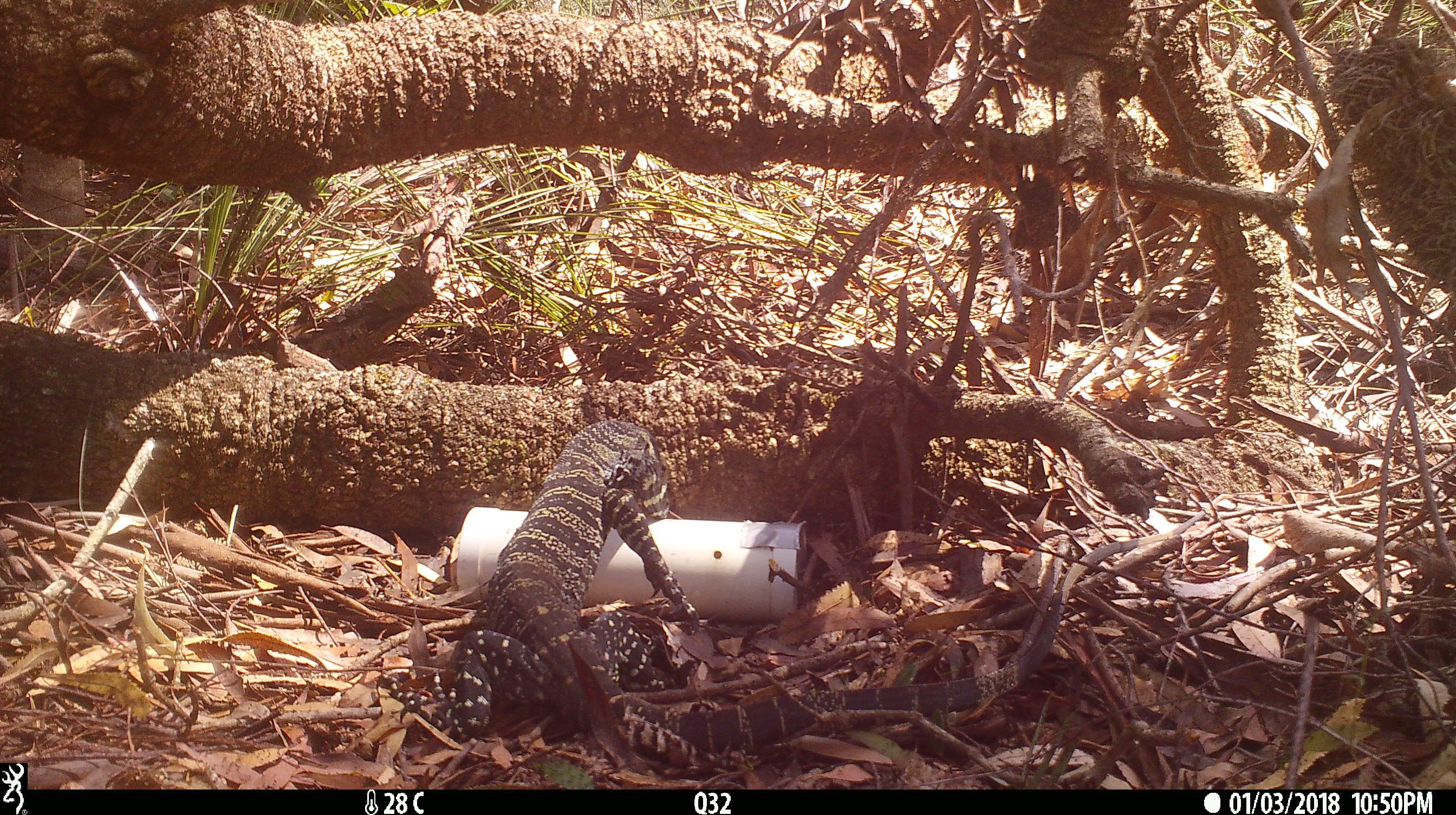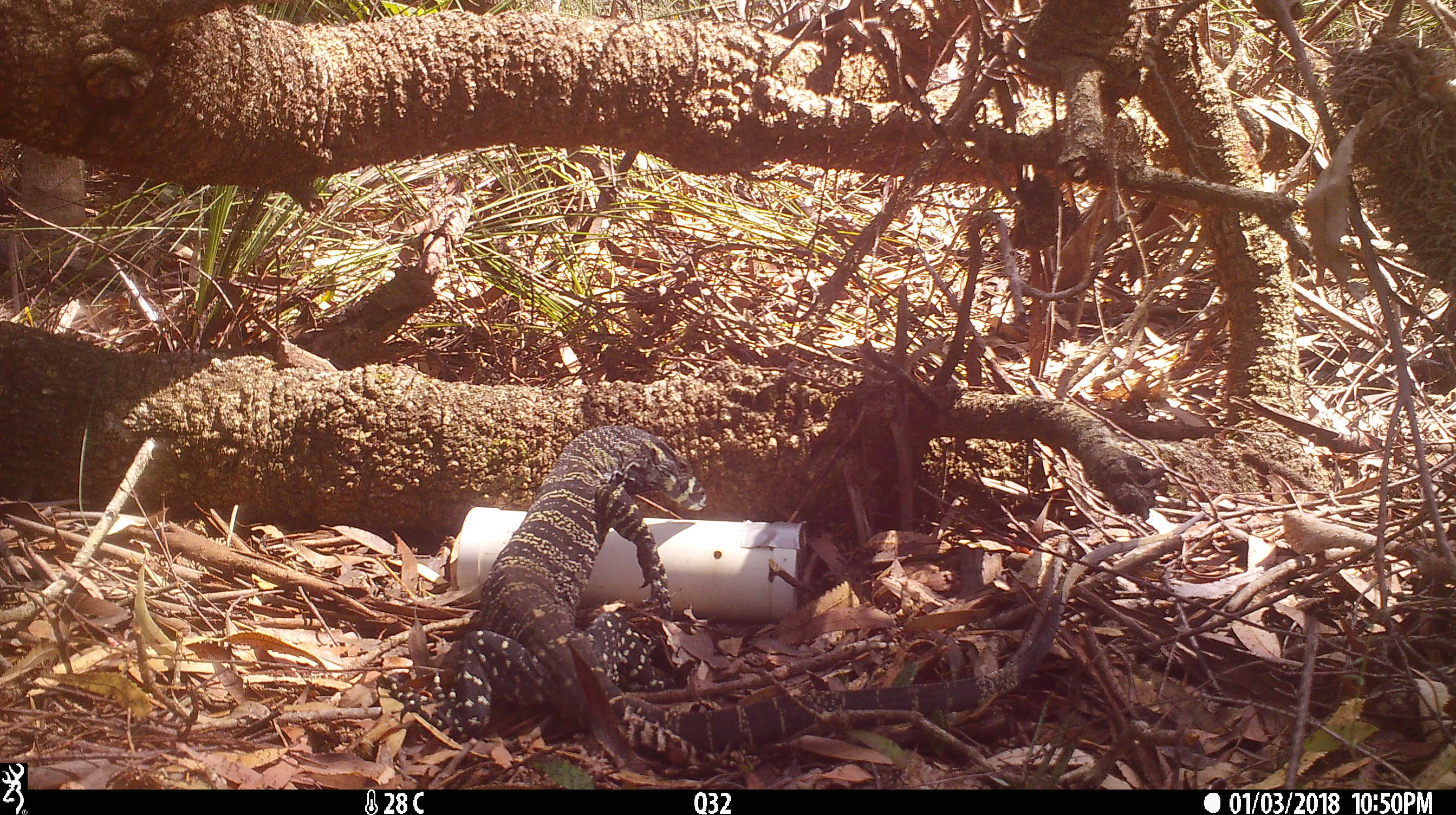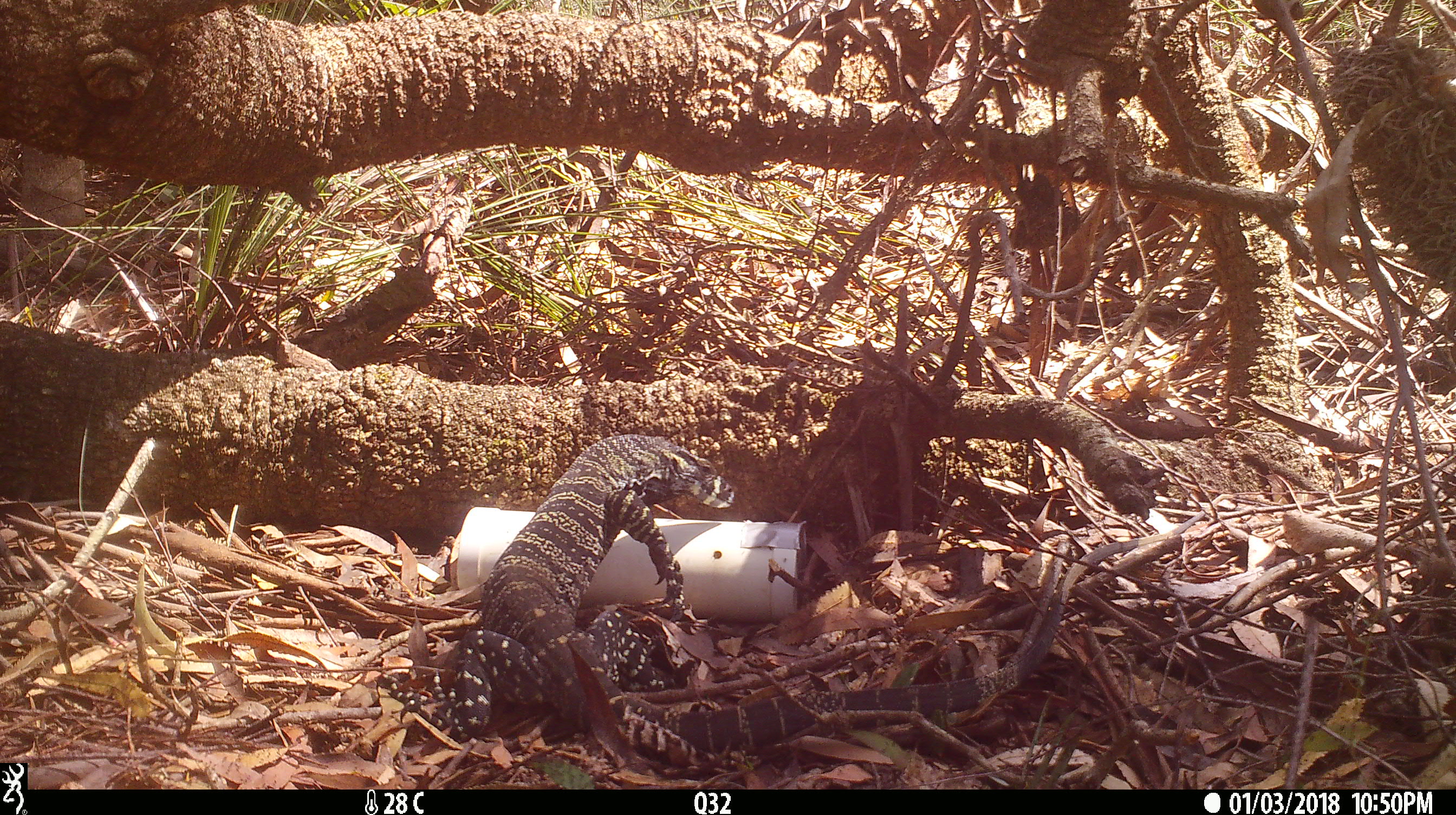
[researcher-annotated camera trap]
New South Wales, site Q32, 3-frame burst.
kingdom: Animalia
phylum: Chordata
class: Reptilia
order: Squamata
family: Varanidae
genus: Varanus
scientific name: Varanus varius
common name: lace monitor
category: goanna